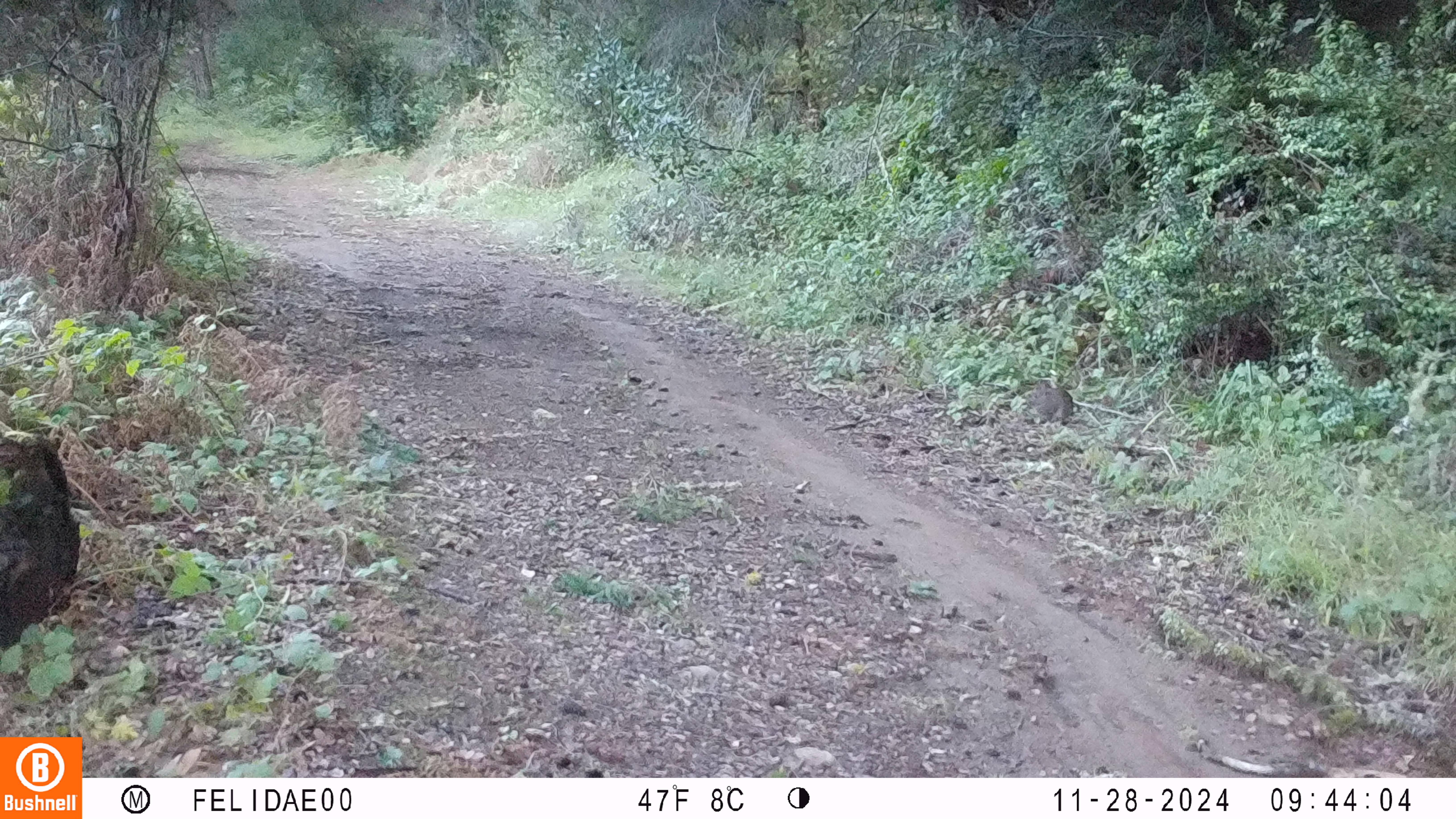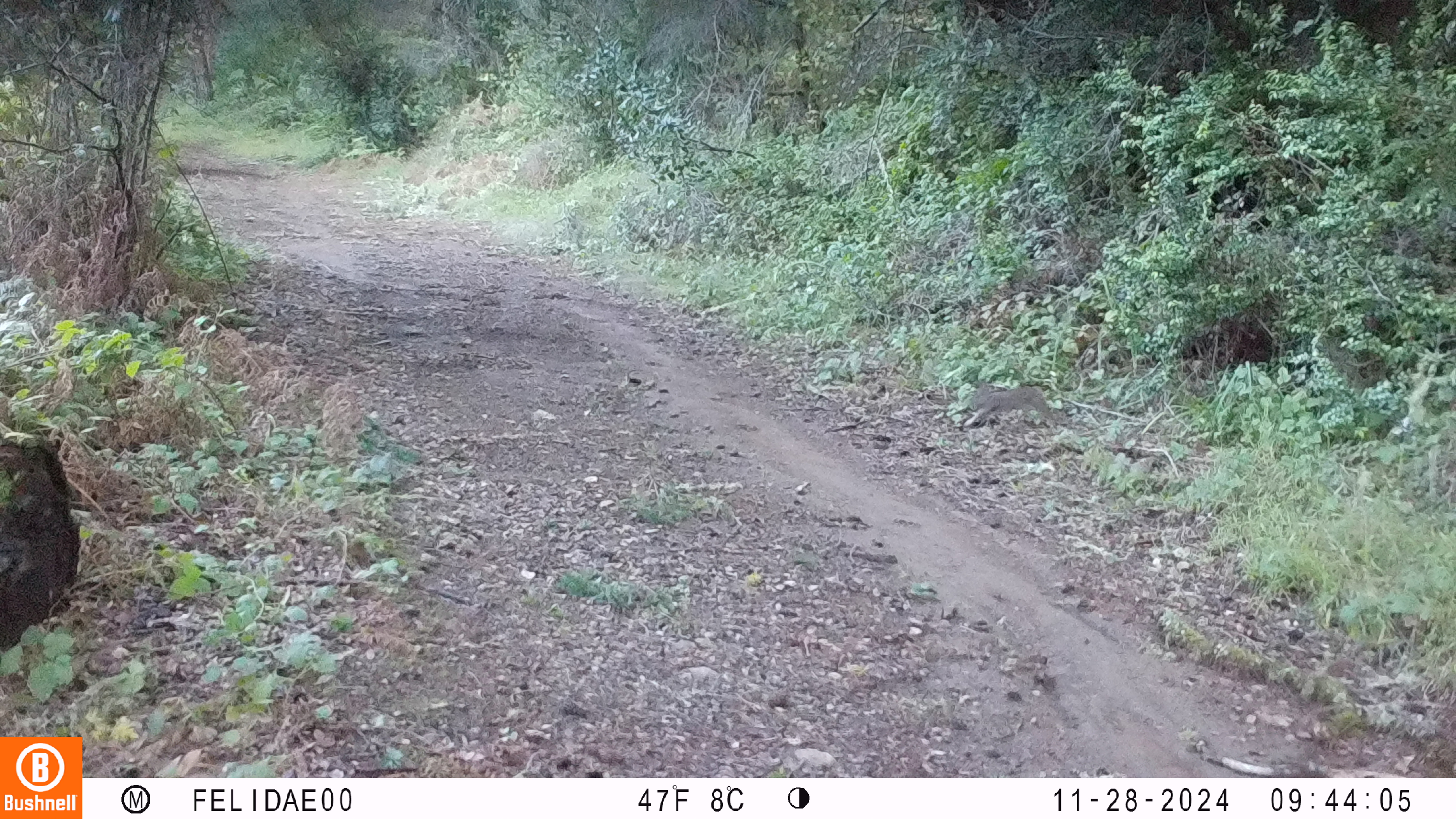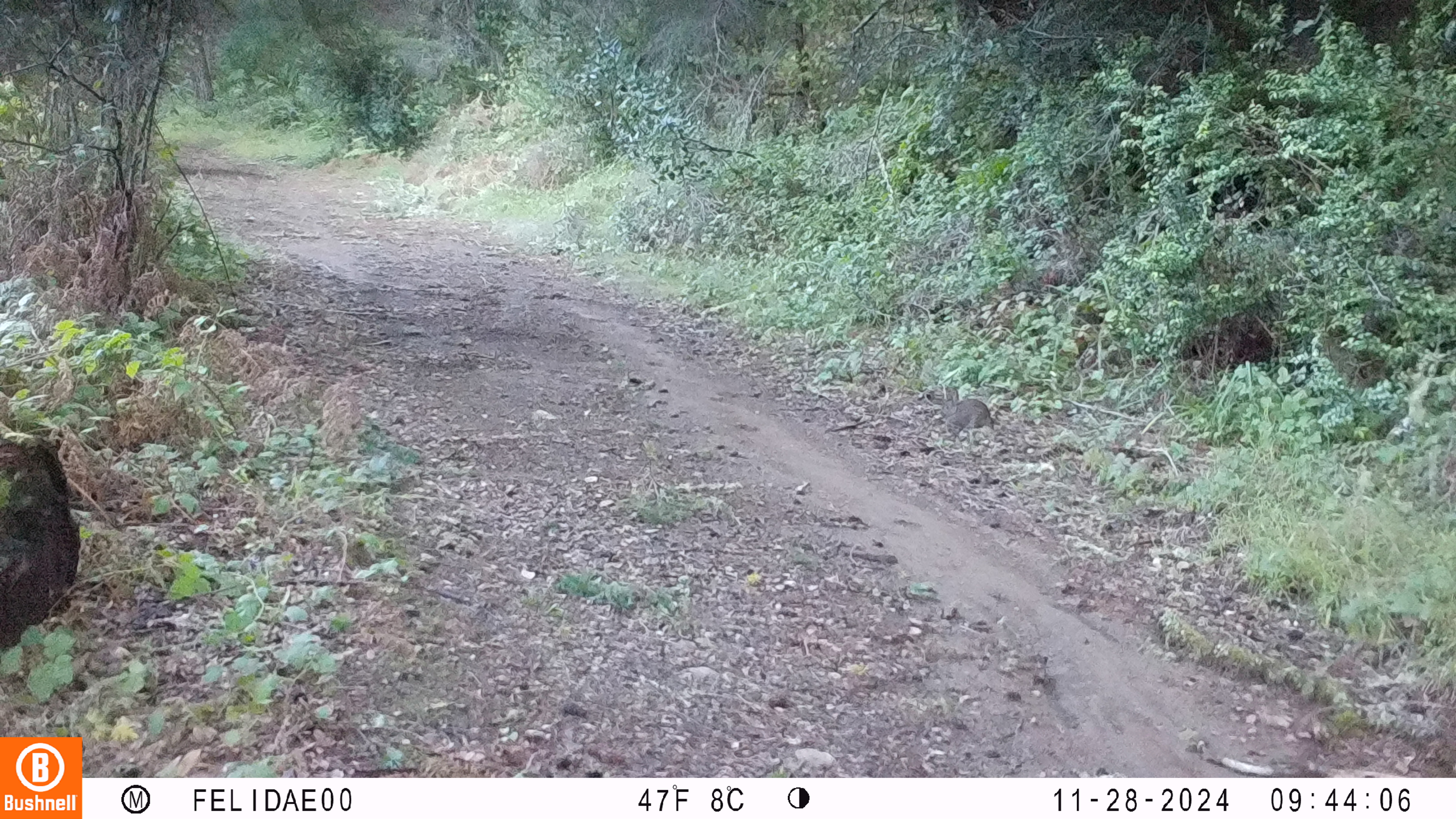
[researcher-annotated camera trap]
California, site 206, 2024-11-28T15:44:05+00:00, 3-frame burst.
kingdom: Animalia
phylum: Chordata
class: Mammalia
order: Lagomorpha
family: Leporidae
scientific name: Leporidae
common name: rabbit